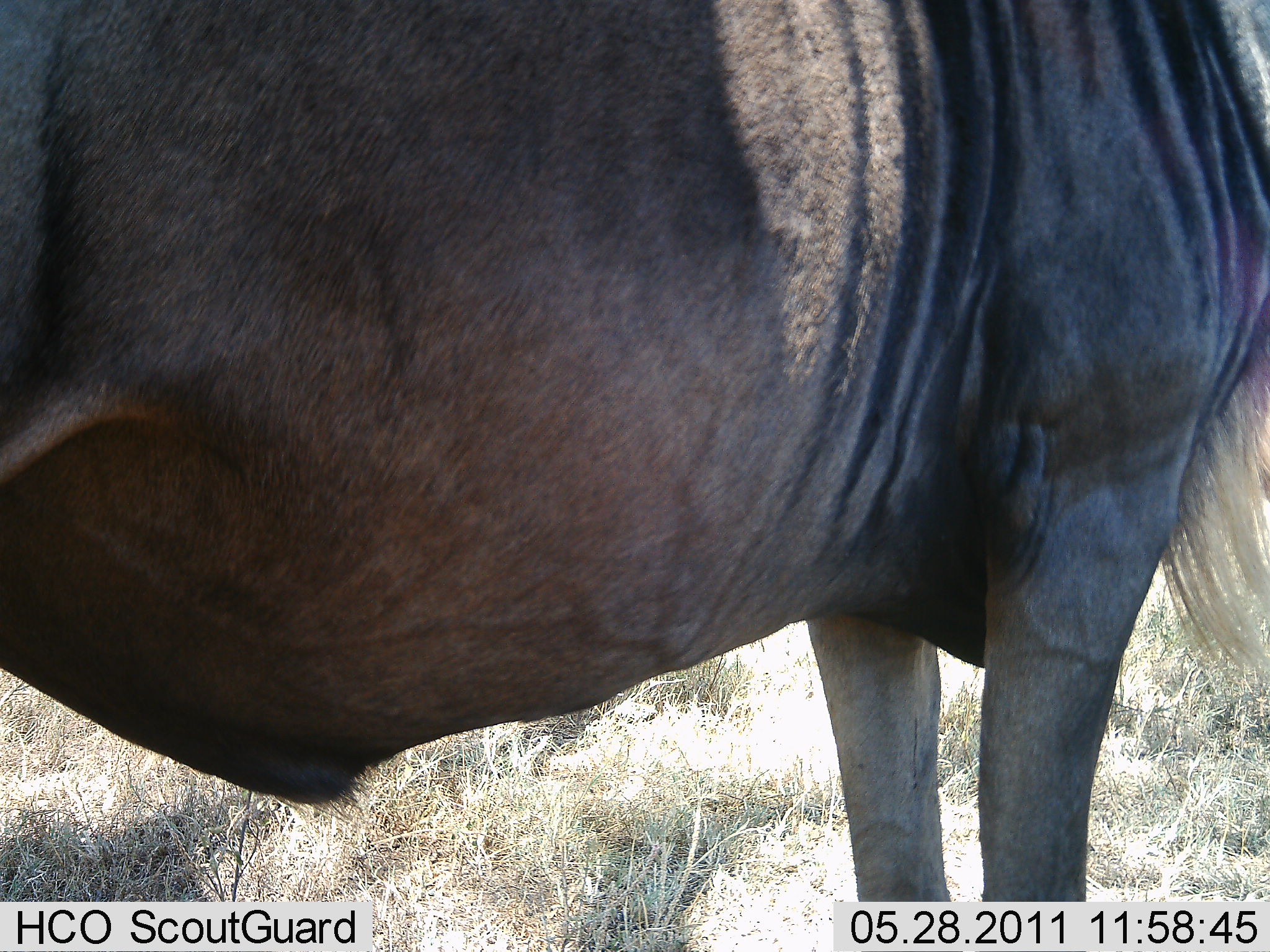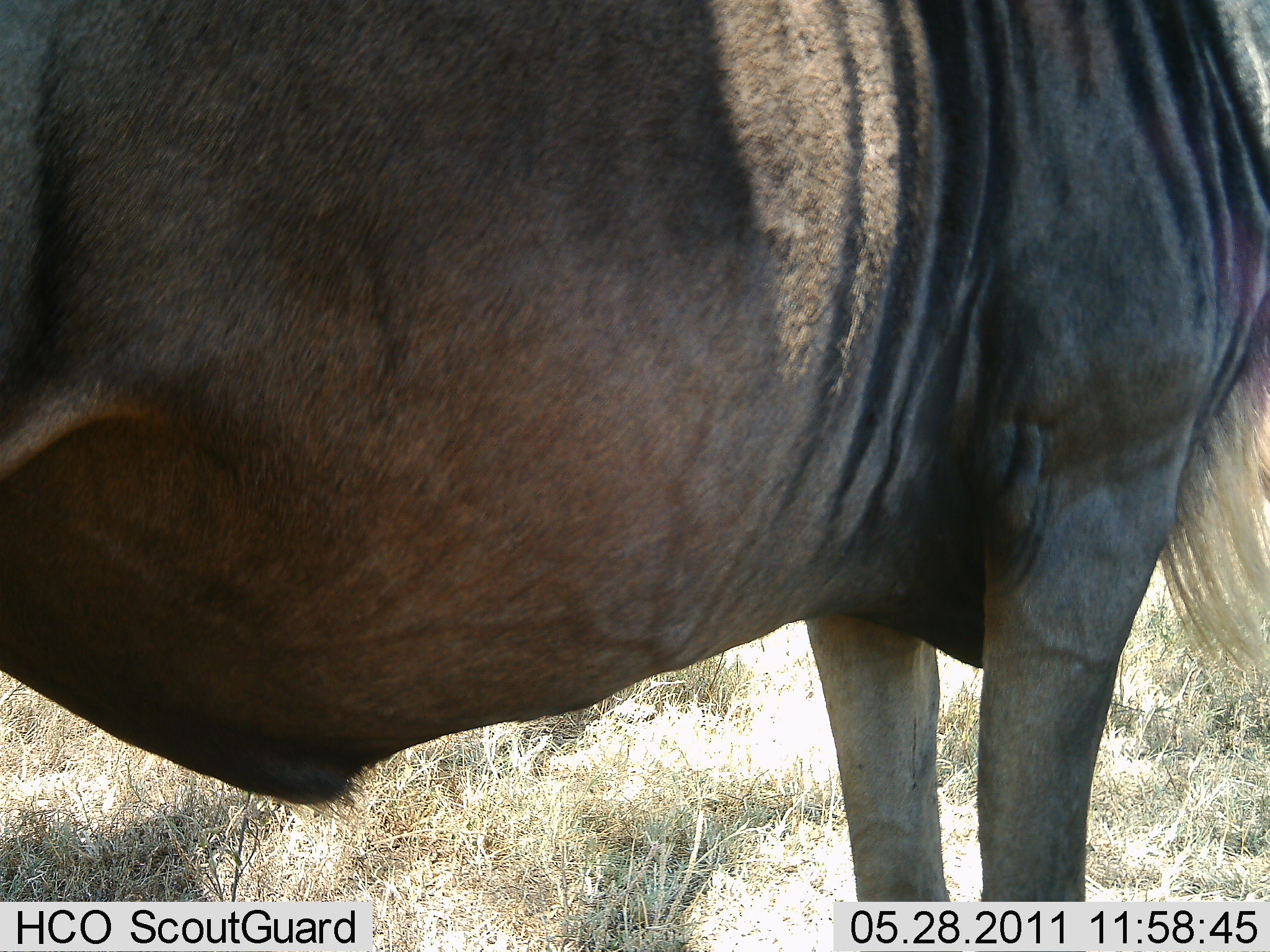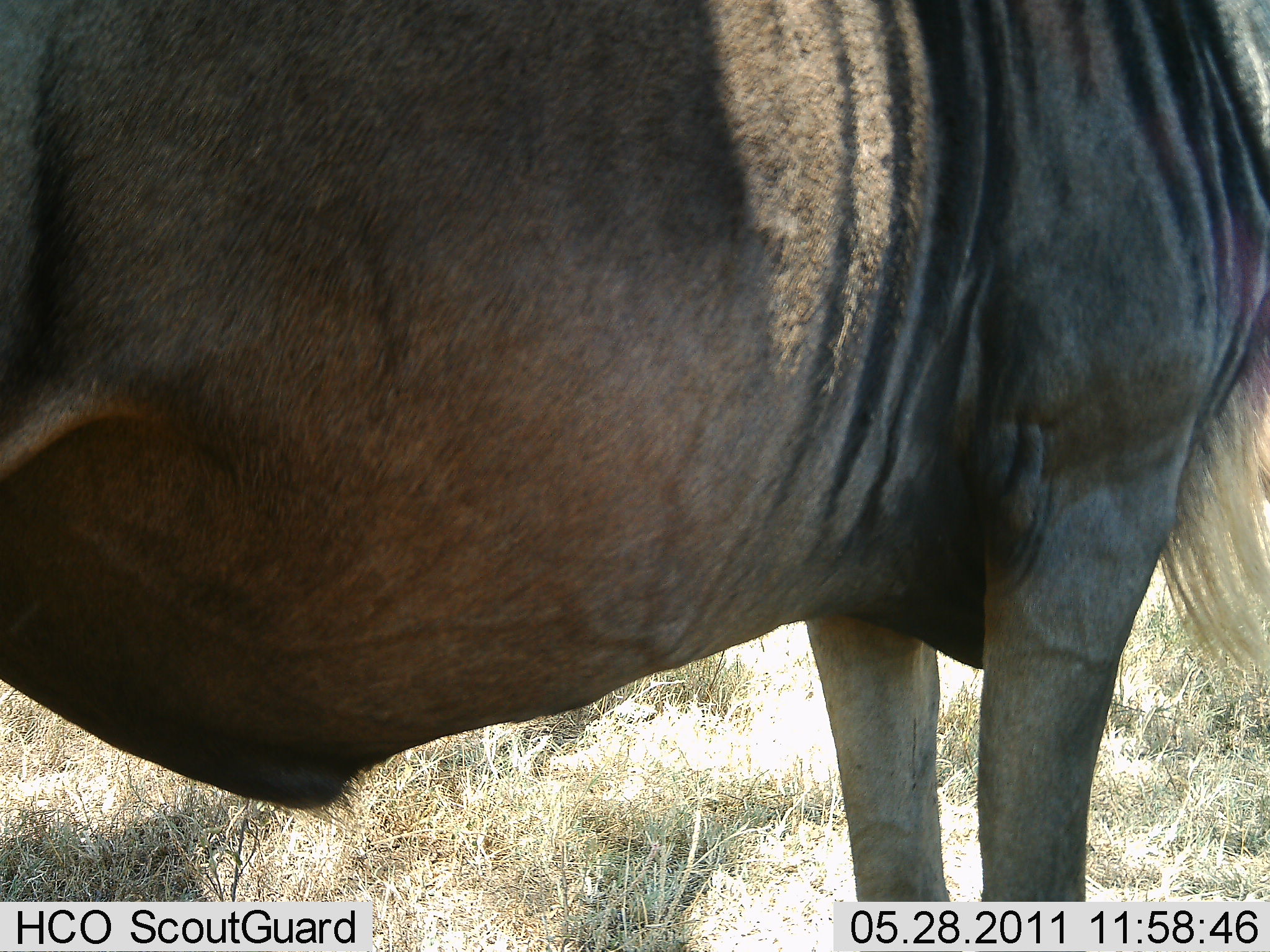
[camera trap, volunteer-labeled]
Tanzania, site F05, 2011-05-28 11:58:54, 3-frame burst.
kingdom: Animalia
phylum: Chordata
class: Mammalia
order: Artiodactyla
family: Bovidae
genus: Connochaetes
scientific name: Connochaetes taurinus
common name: blue wildebeest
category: wildebeest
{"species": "wildebeest (blue wildebeest) (Connochaetes taurinus)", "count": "1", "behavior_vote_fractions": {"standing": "100%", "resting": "0%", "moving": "0%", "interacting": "0%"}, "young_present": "0%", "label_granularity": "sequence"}